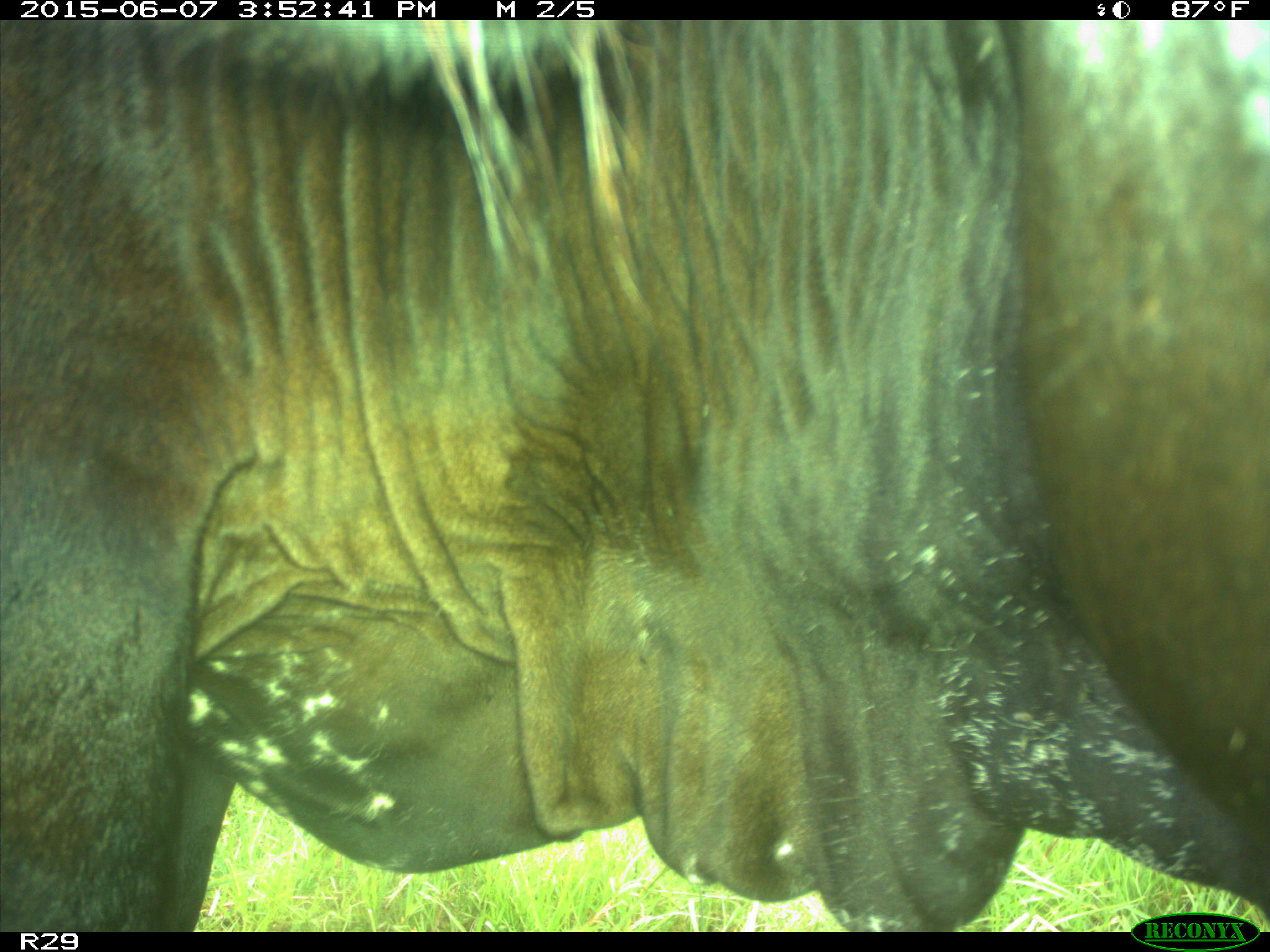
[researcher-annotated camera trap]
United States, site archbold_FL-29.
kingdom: Animalia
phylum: Chordata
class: Mammalia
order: Artiodactyla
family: Bovidae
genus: Bos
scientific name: Bos taurus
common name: domestic cow